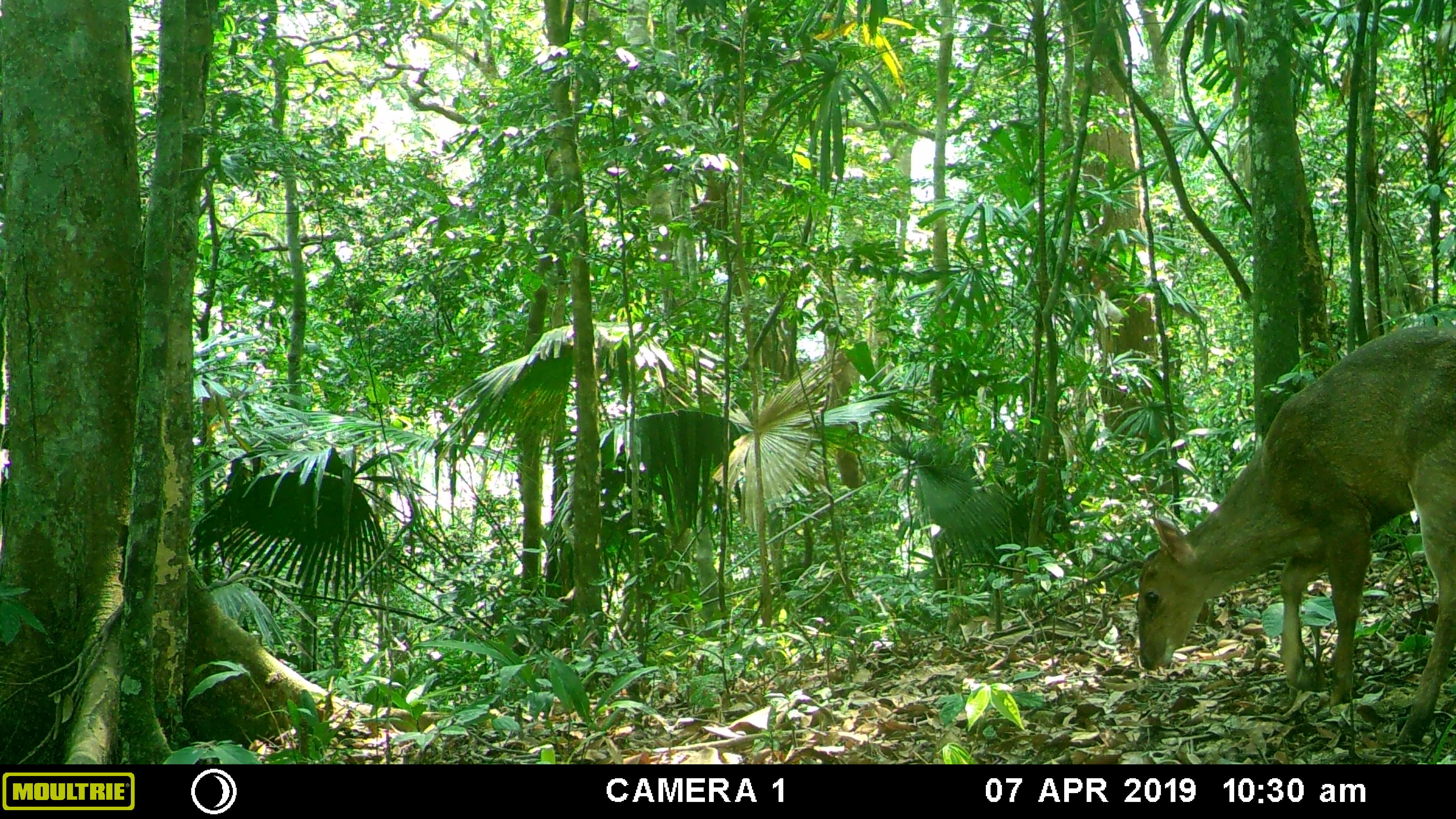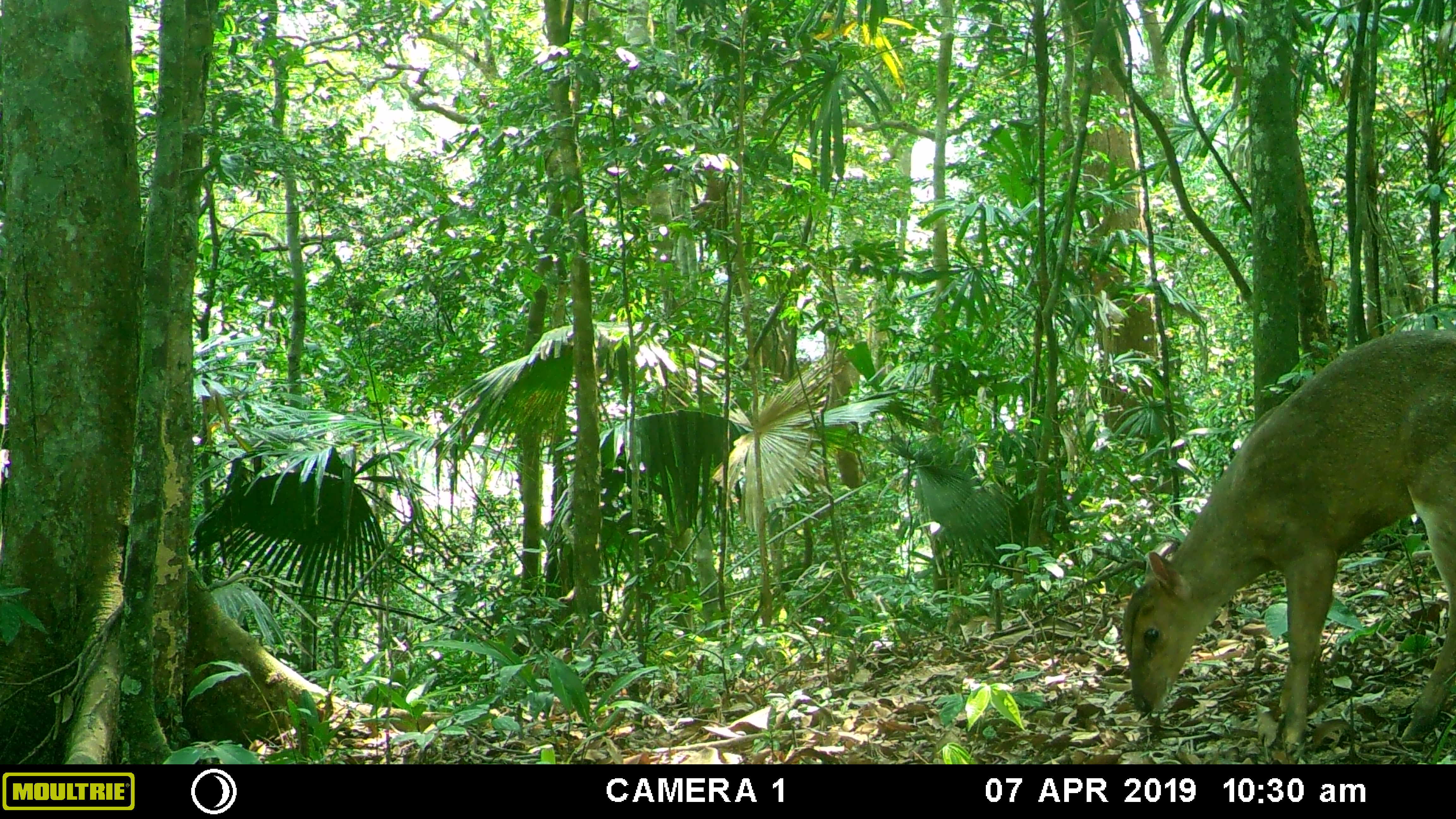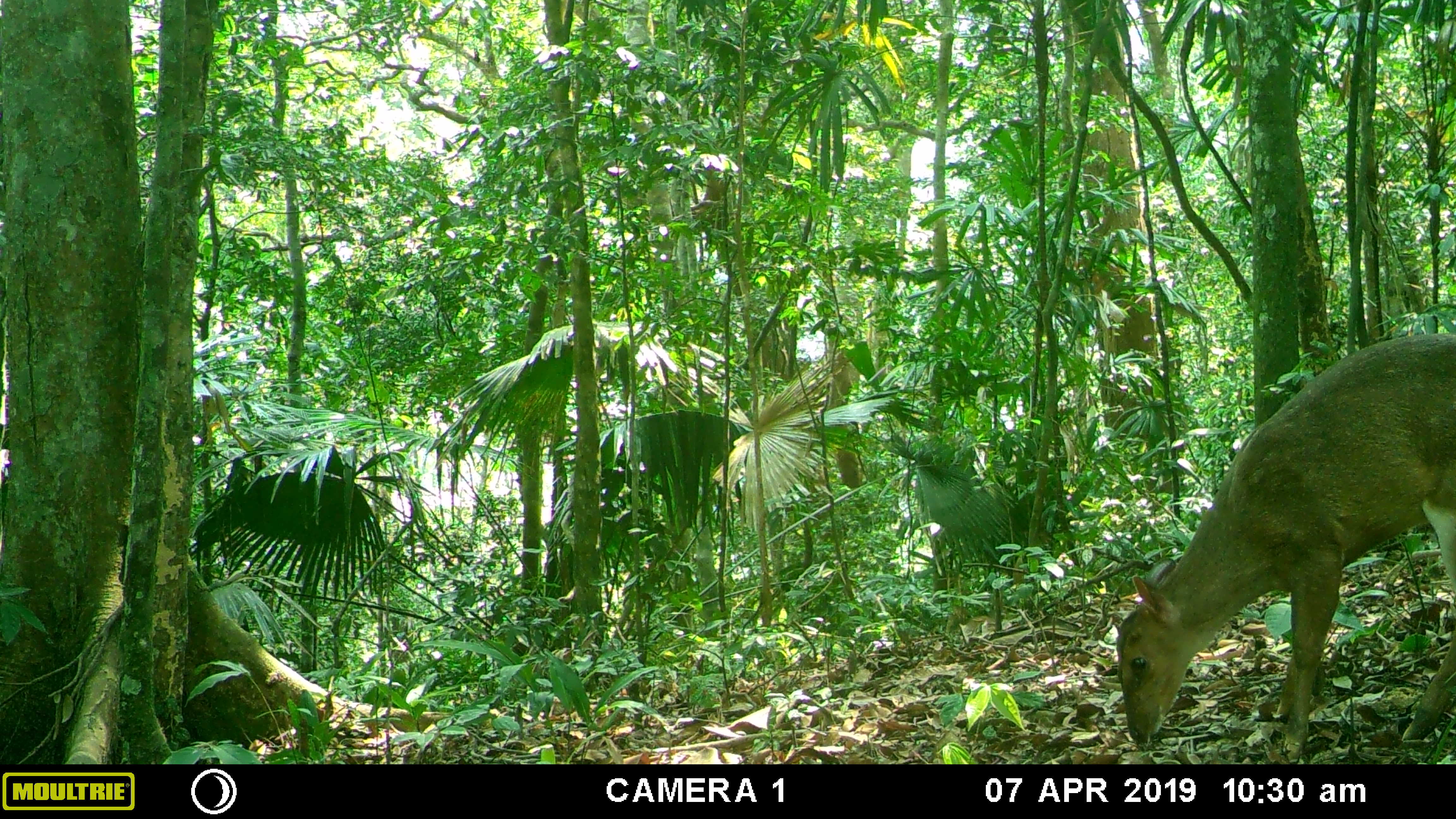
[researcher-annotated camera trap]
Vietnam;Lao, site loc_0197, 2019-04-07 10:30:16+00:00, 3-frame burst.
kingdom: Animalia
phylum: Chordata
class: Mammalia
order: Artiodactyla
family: Cervidae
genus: Muntiacus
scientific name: Muntiacus vuquangensis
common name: large-antlered muntjac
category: large antlered muntjac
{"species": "large antlered muntjac (large-antlered muntjac) (Muntiacus vuquangensis)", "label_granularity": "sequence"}